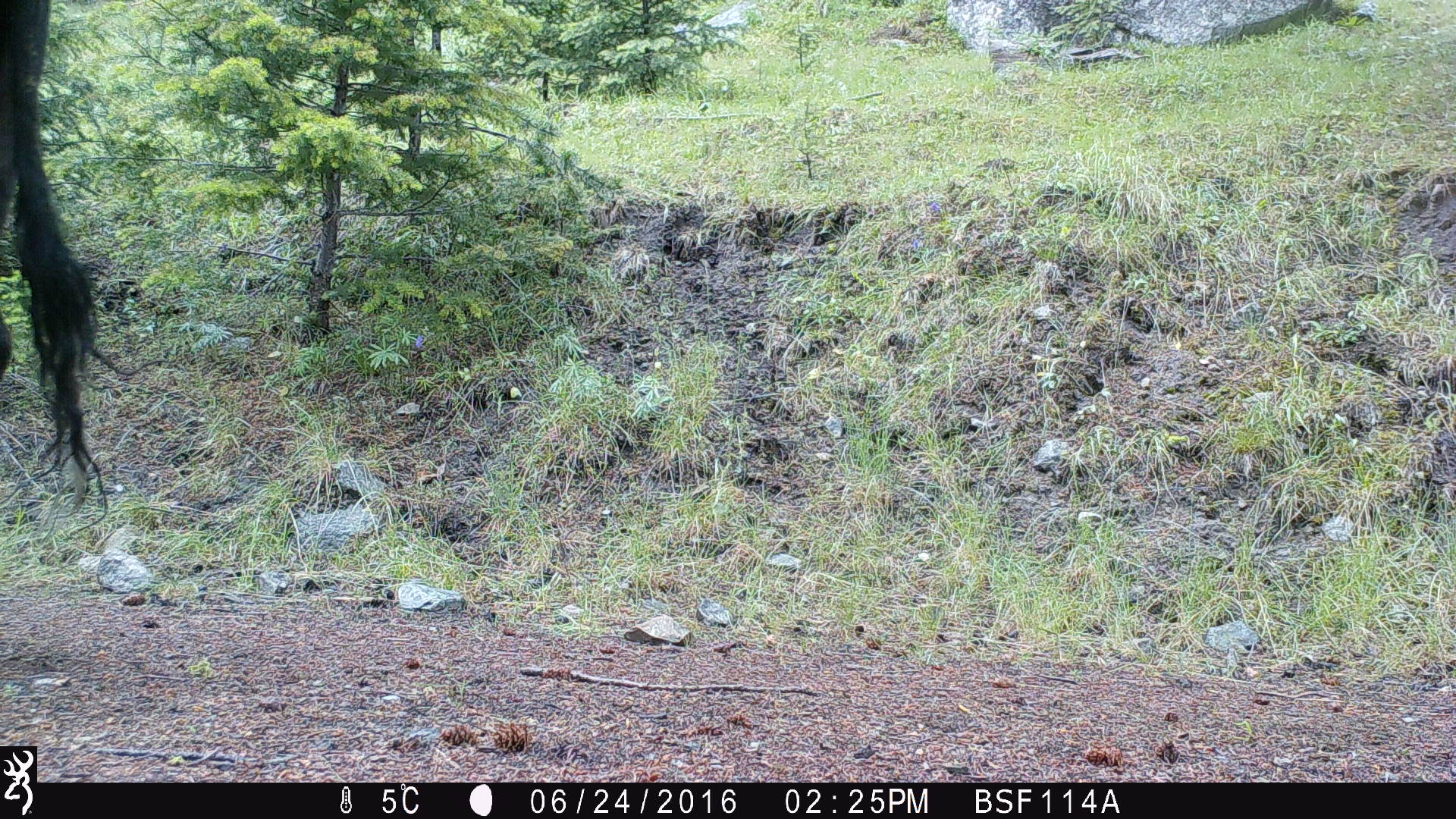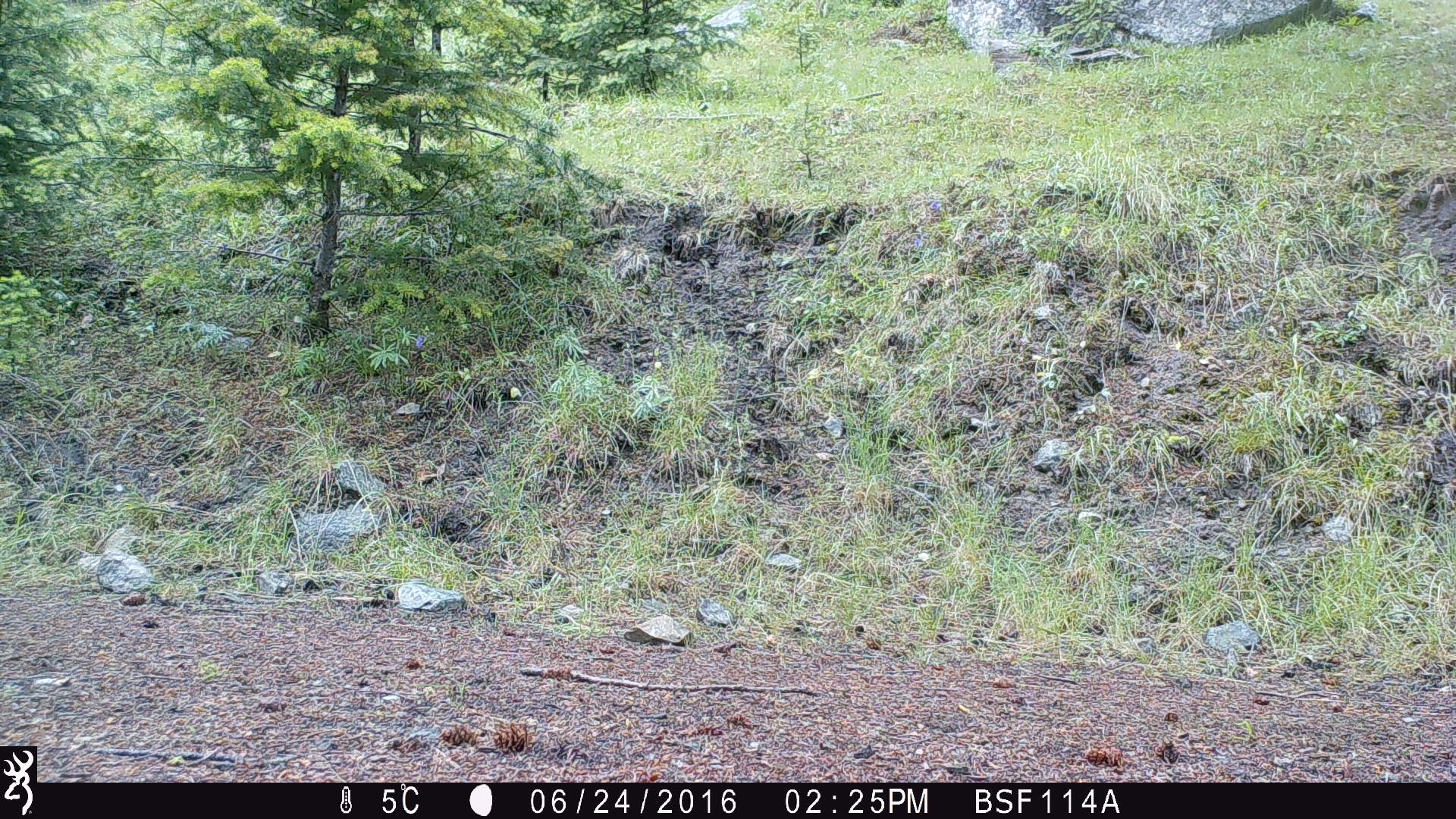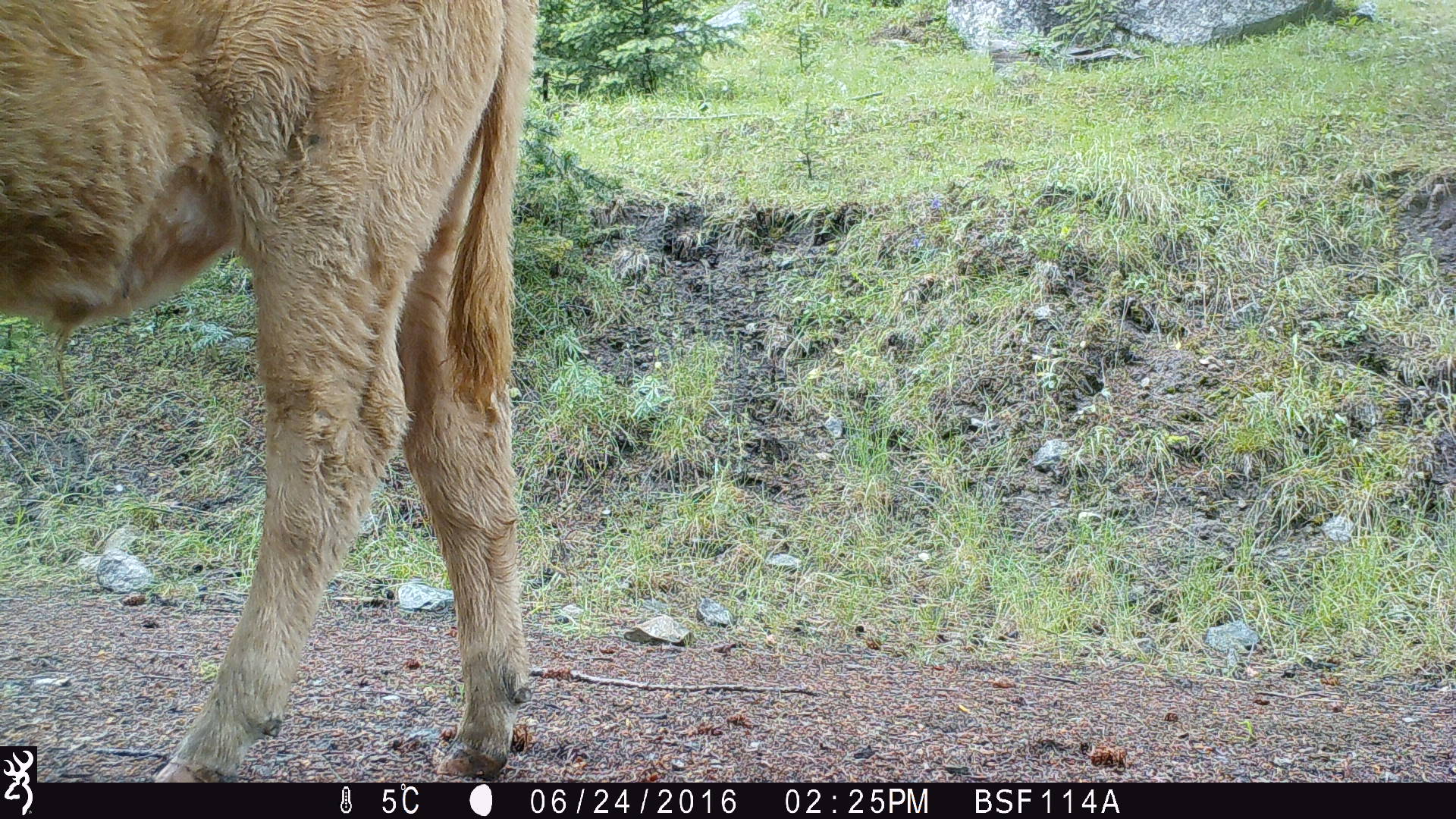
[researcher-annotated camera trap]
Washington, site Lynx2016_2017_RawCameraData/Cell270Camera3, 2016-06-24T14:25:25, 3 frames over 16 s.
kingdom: Animalia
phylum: Chordata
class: Mammalia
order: Artiodactyla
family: Bovidae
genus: Bos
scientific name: Bos taurus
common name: domestic cattle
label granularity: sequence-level